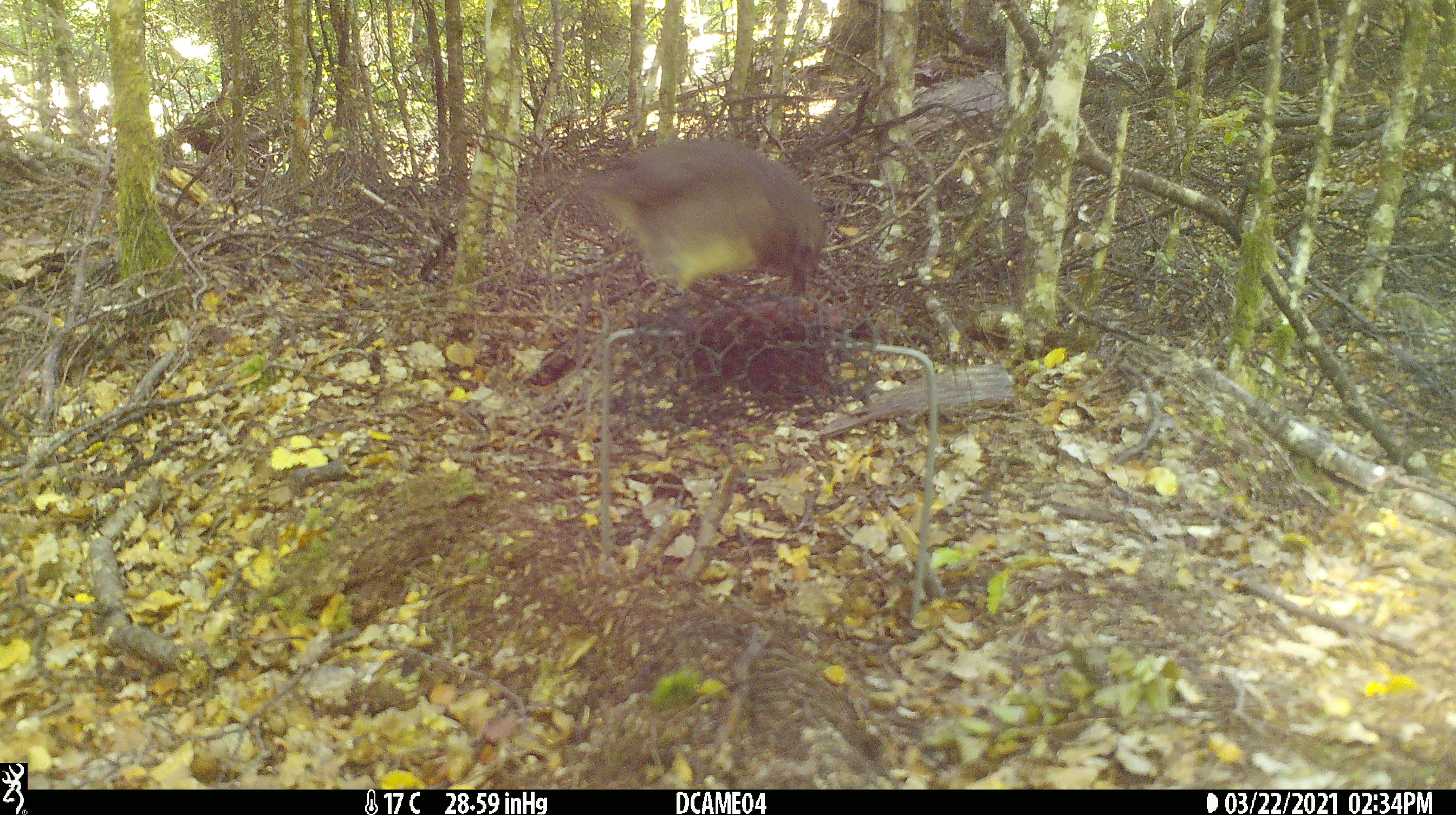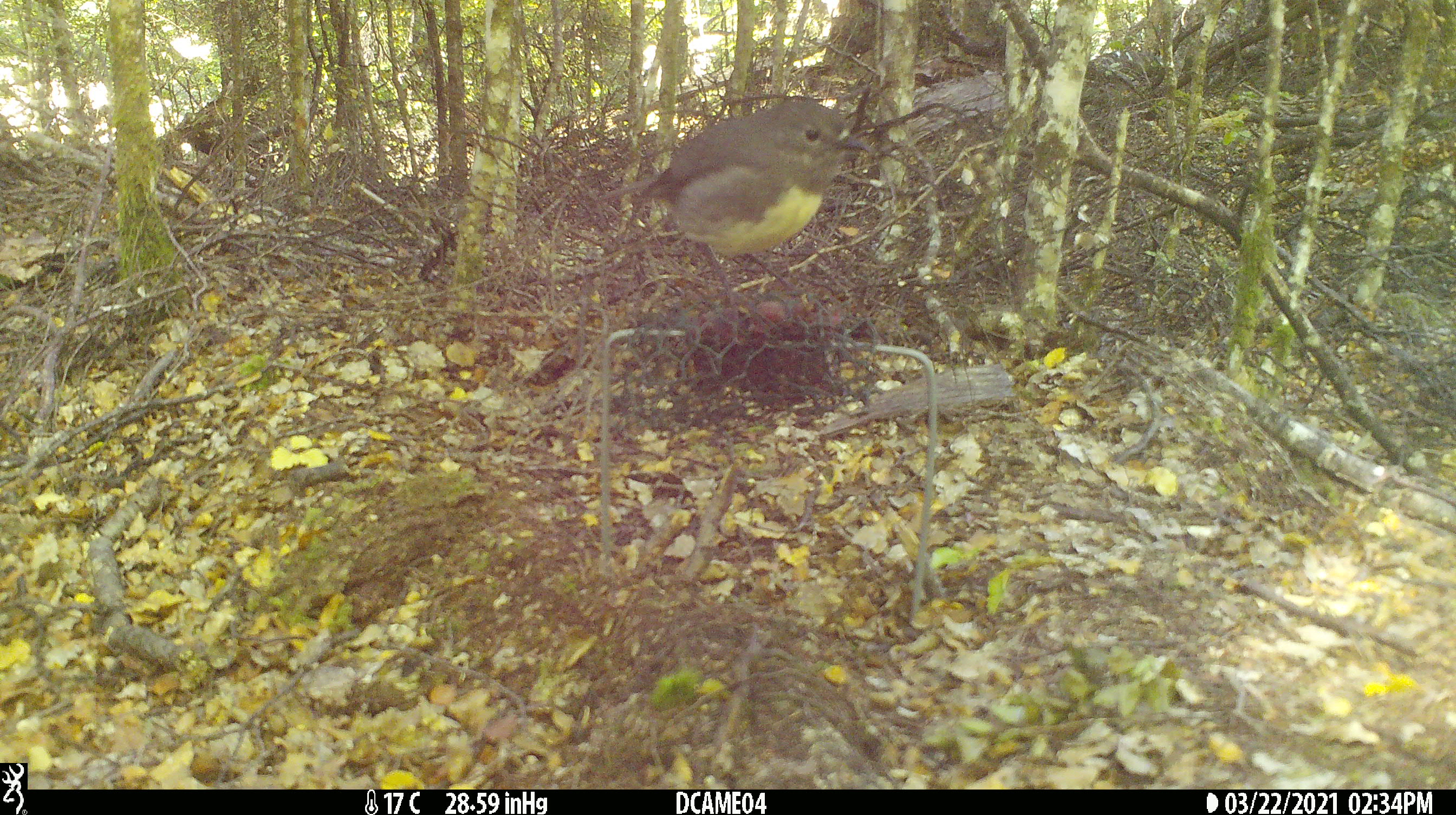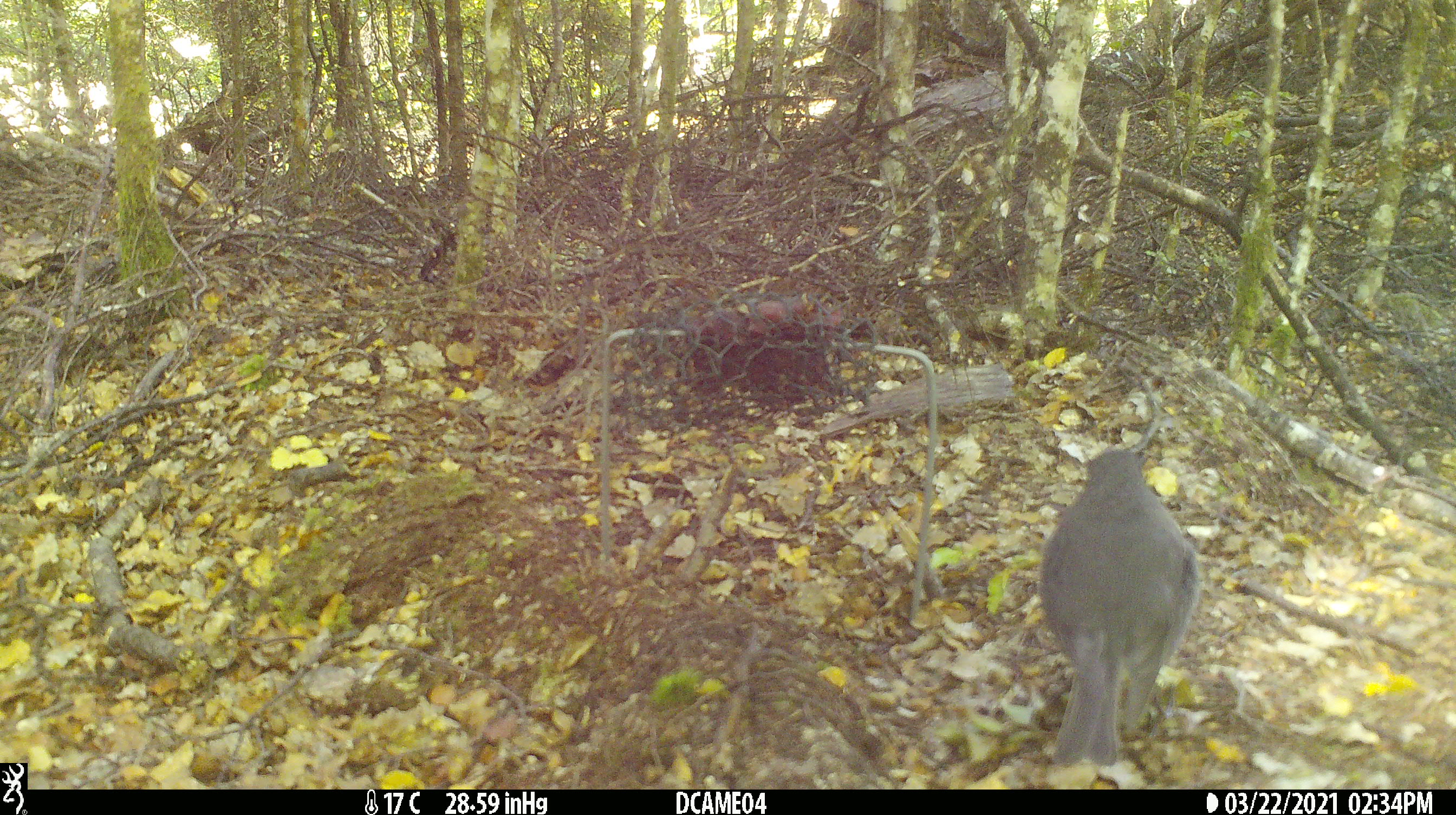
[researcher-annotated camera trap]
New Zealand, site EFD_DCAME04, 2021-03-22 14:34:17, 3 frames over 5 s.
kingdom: Animalia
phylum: Chordata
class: Aves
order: Passeriformes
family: Petroicidae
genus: Petroica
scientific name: Petroica australis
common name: new zealand robin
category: robin